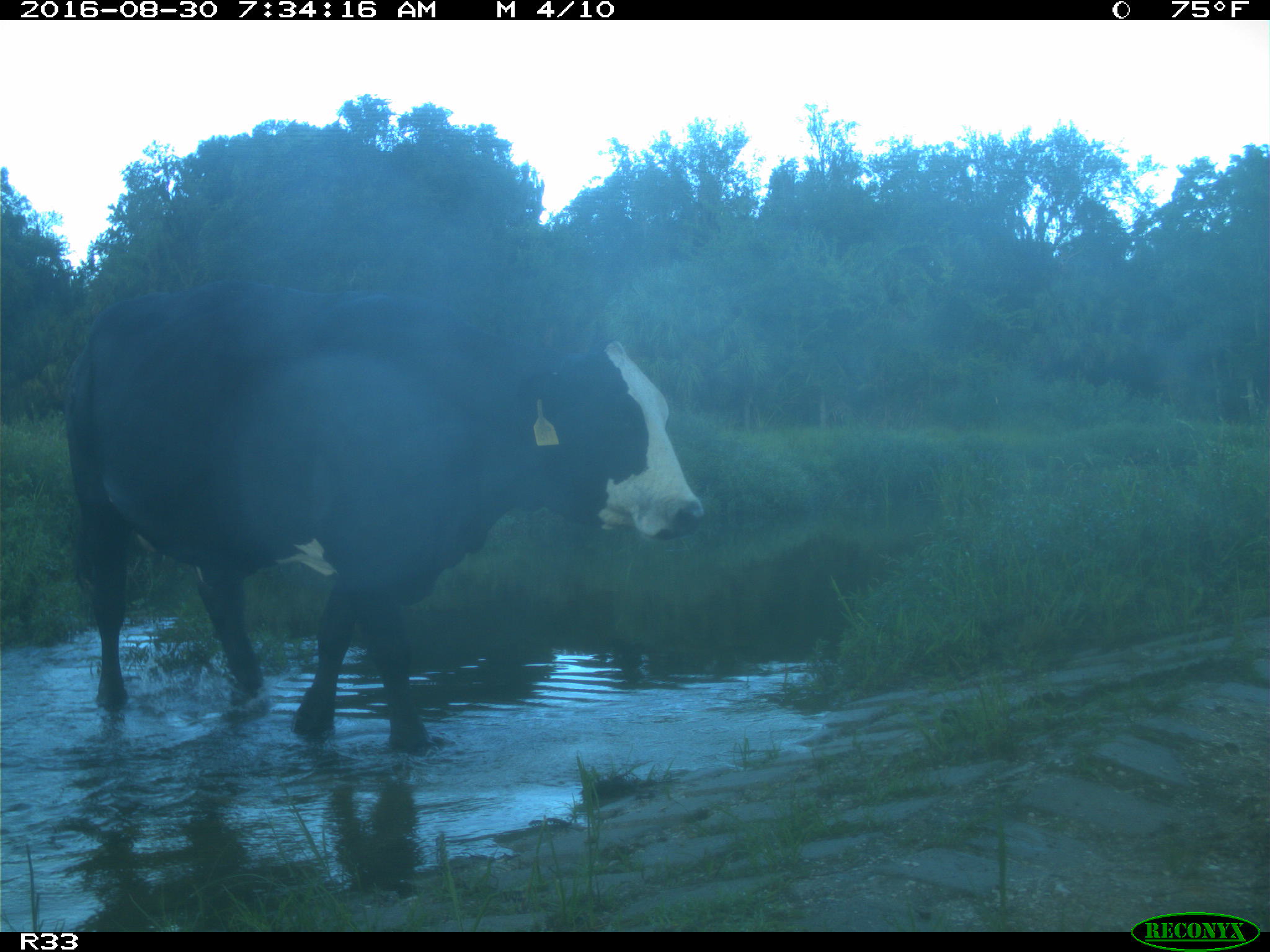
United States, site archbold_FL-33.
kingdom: Animalia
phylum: Chordata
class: Mammalia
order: Artiodactyla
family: Bovidae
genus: Bos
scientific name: Bos taurus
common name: domestic cow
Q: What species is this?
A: Bos taurus (domestic cow).